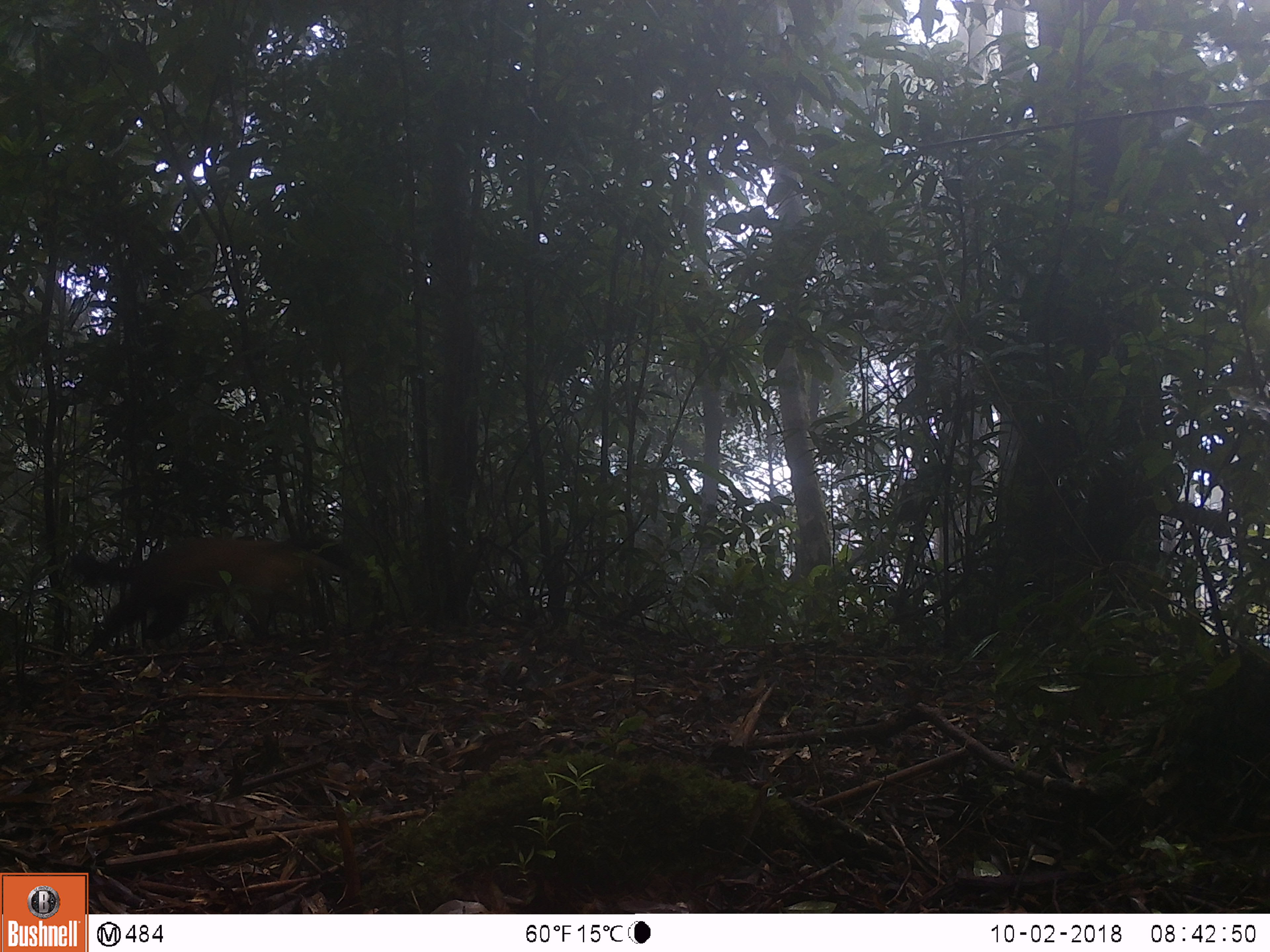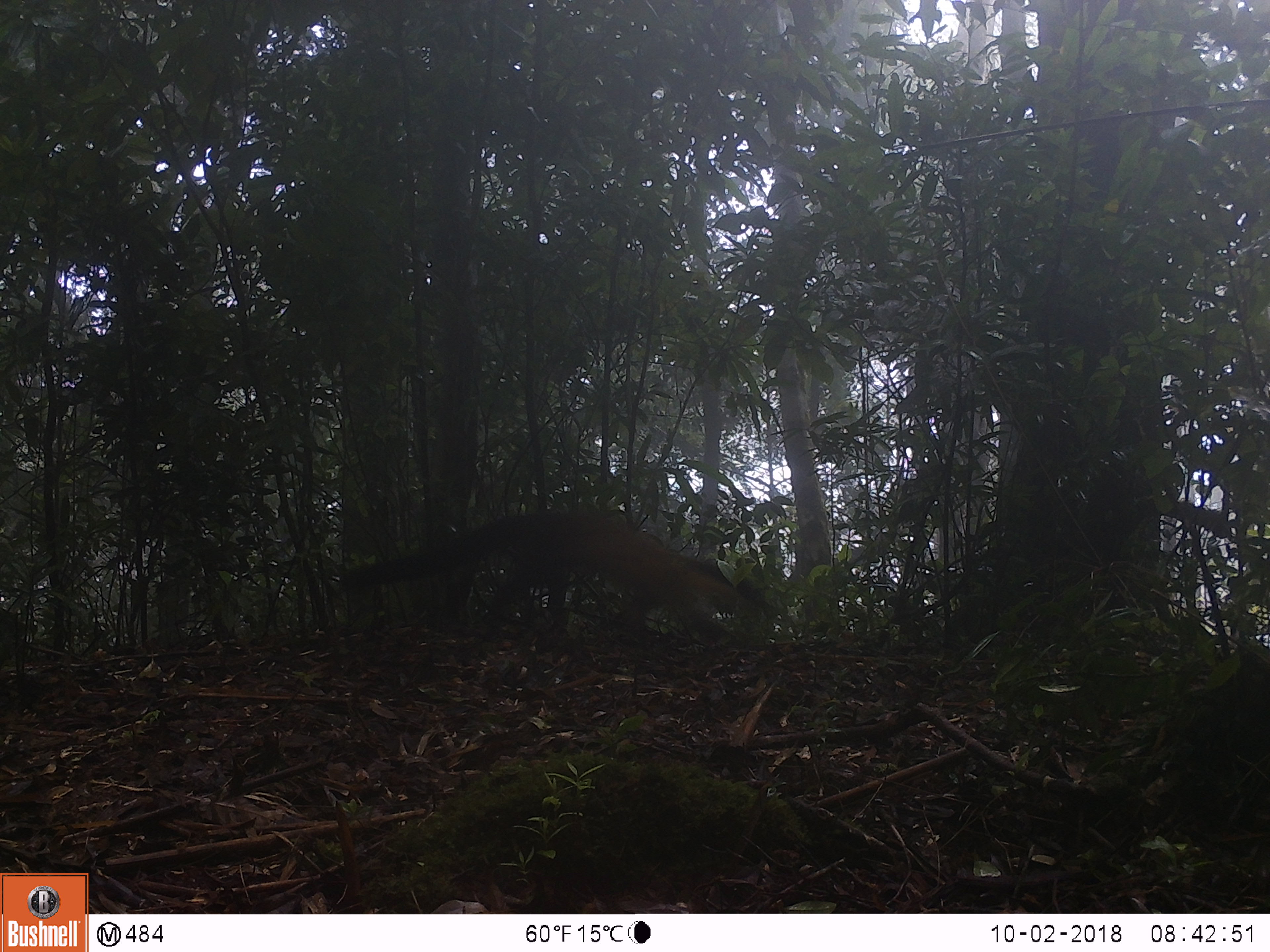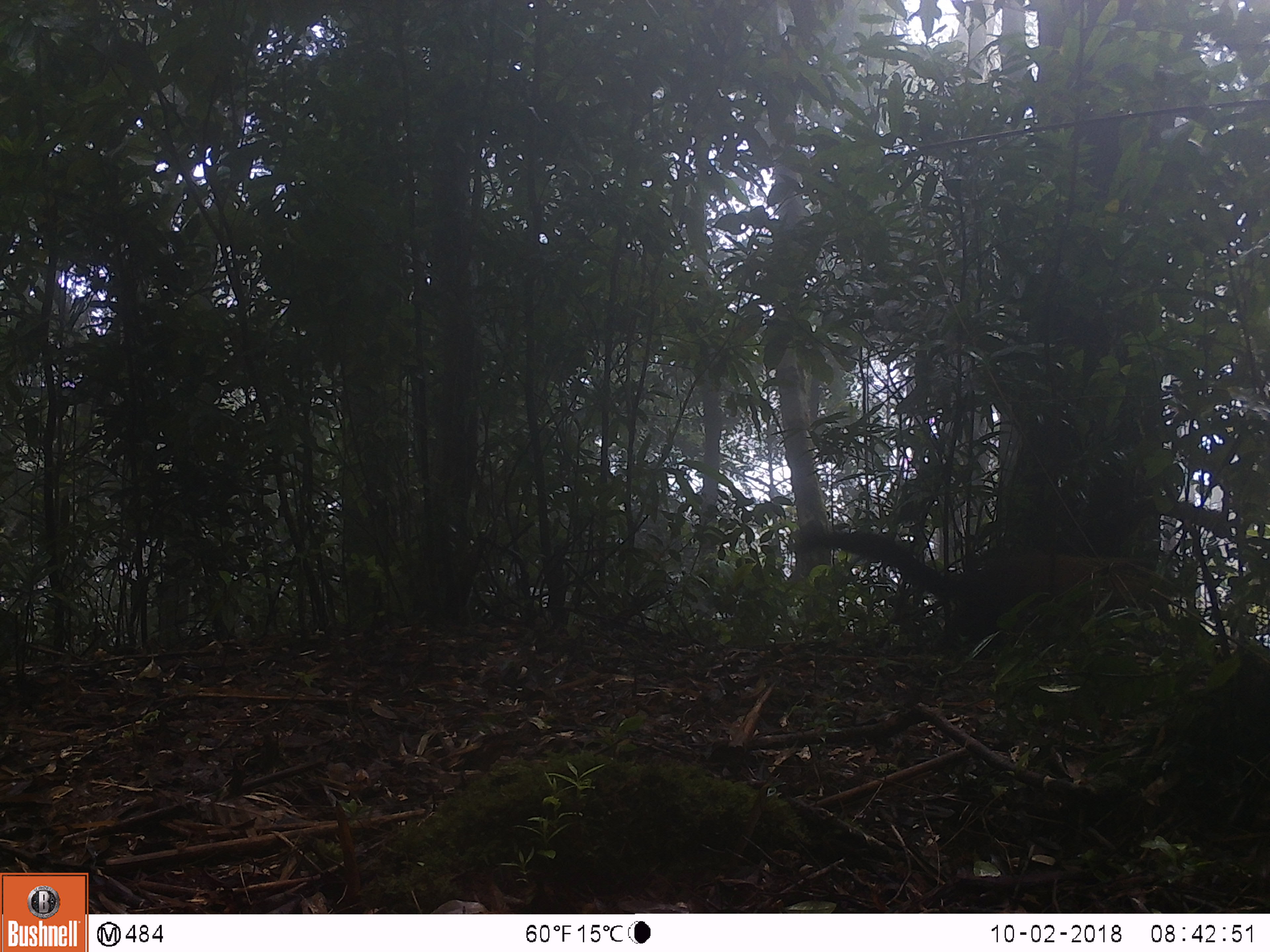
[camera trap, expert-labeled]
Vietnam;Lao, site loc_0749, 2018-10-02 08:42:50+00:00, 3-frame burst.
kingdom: Animalia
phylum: Chordata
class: Mammalia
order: Carnivora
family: Mustelidae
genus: Martes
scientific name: Martes flavigula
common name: yellow-throated marten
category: yellow throated marten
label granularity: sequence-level